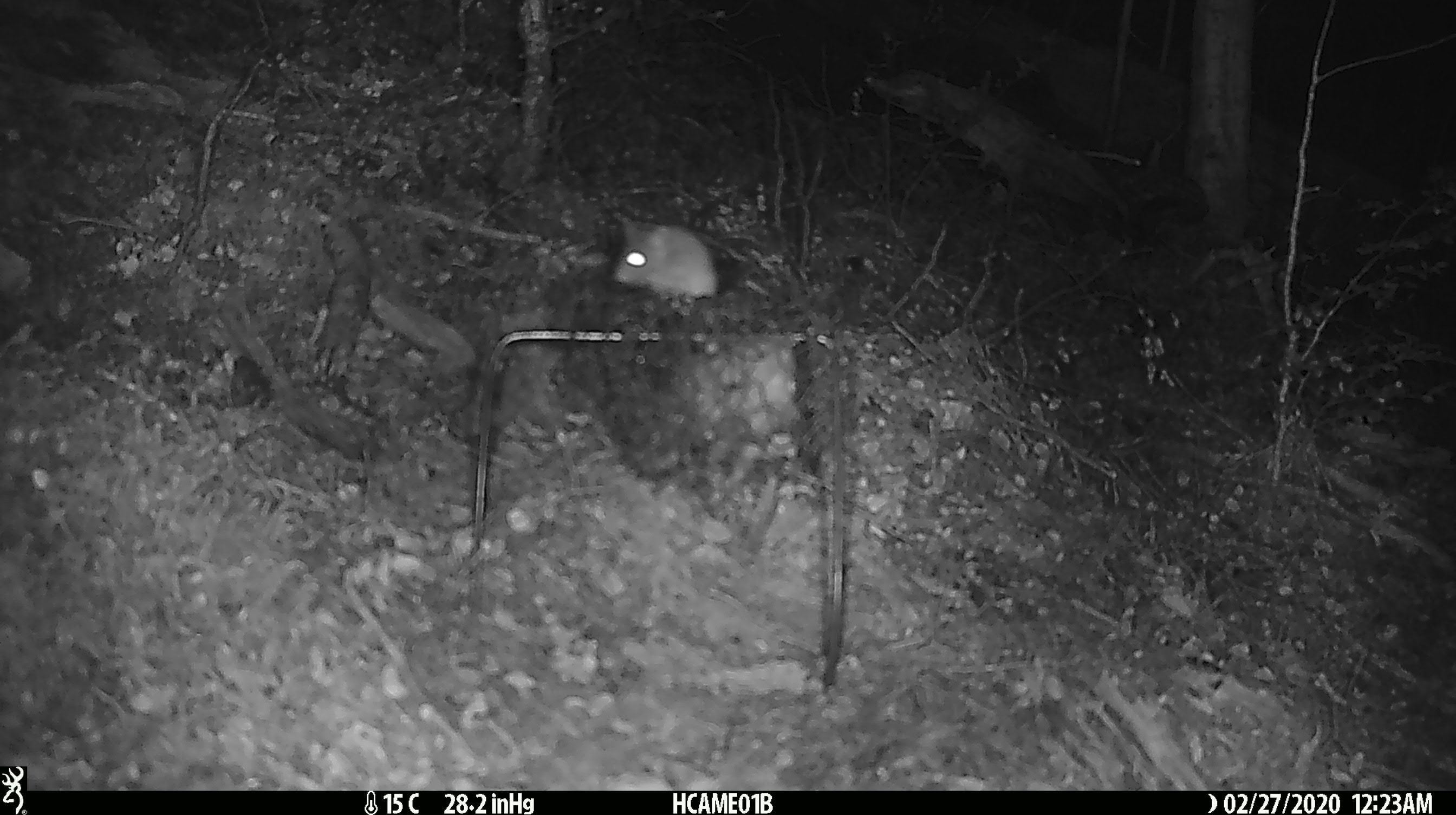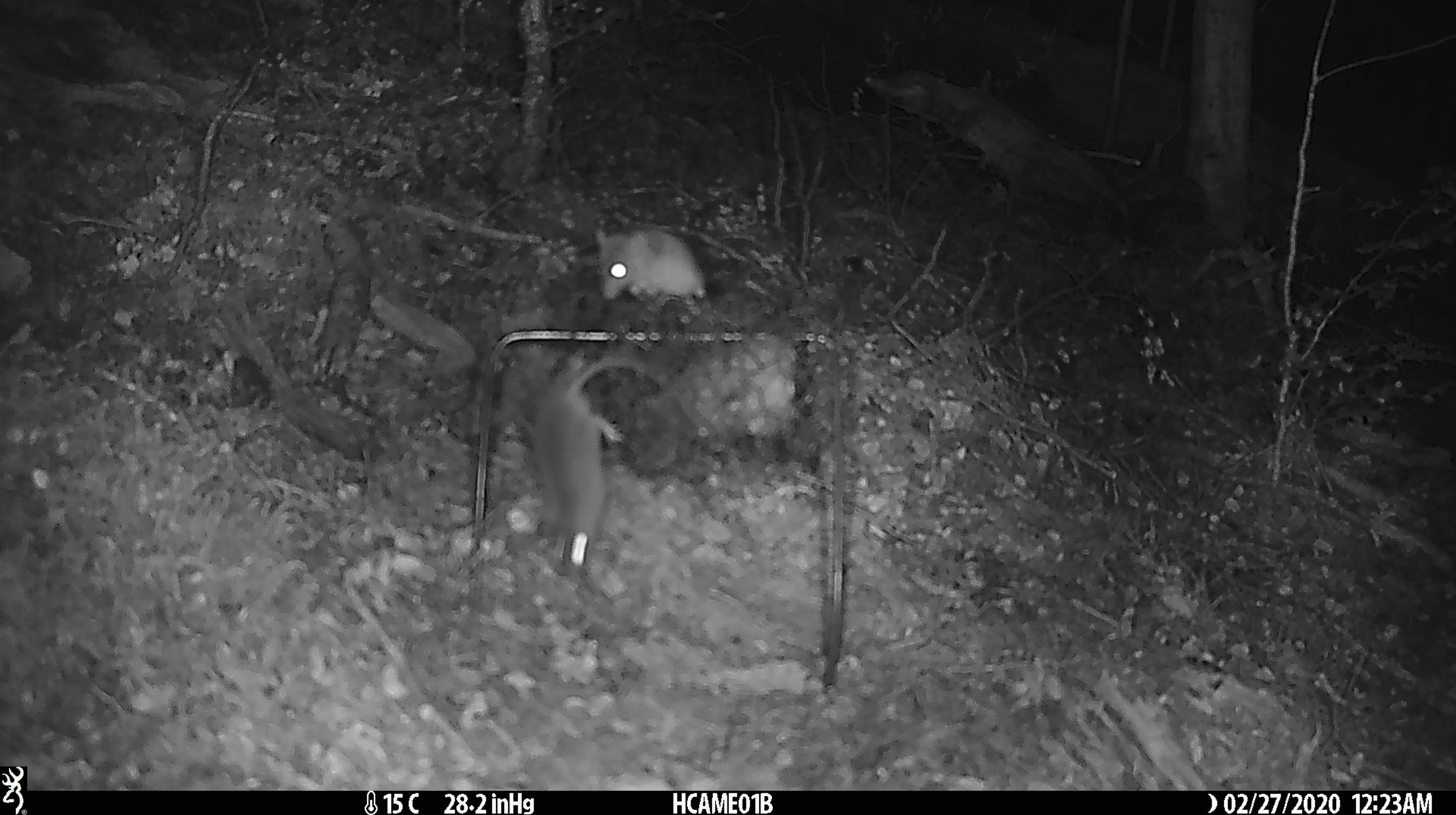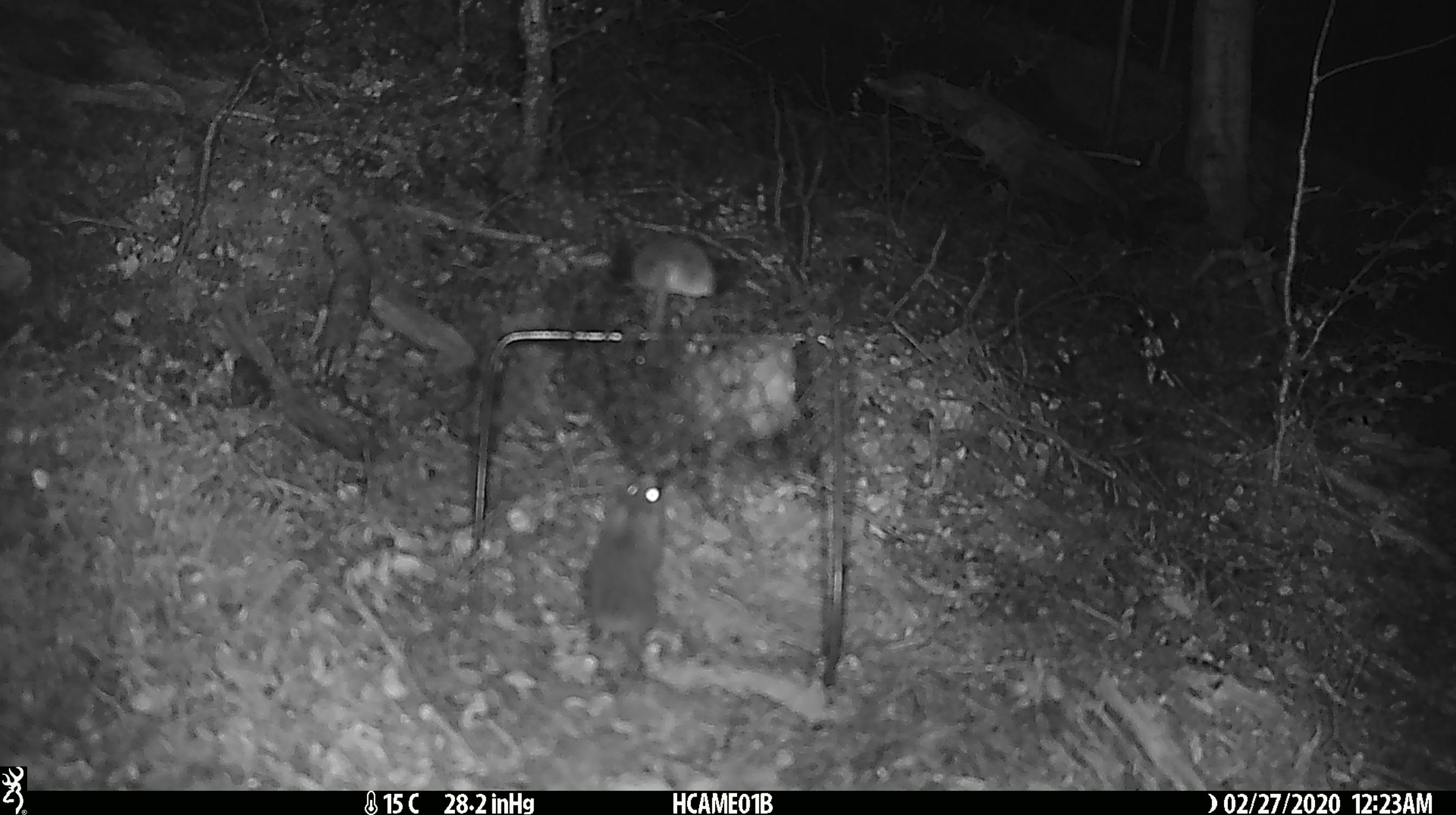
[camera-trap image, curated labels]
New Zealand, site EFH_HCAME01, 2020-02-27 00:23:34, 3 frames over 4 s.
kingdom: Animalia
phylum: Chordata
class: Mammalia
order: Rodentia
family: Muridae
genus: Mus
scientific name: Mus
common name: mouse